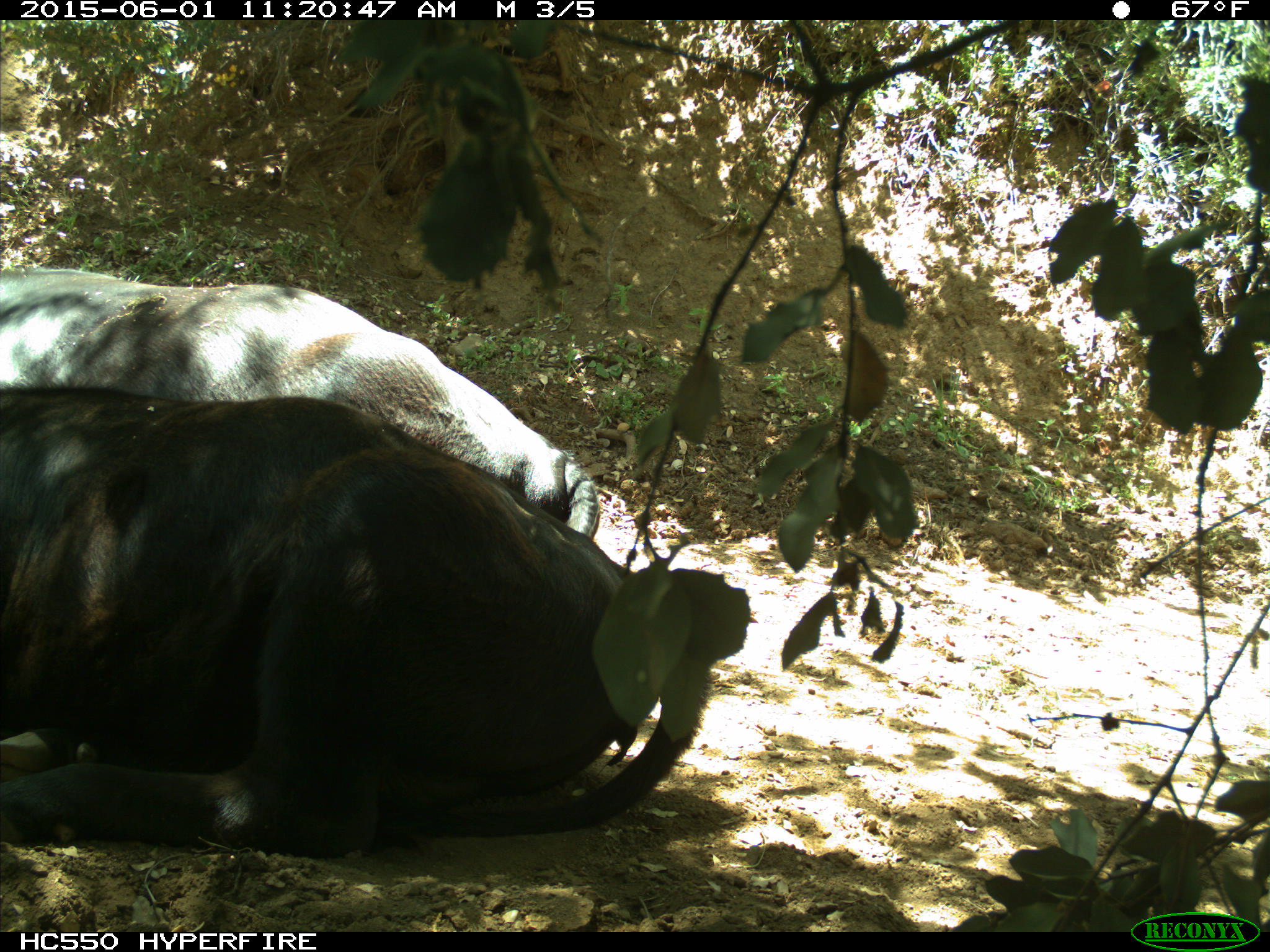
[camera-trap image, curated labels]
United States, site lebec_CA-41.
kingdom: Animalia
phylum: Chordata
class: Mammalia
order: Artiodactyla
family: Bovidae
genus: Bos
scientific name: Bos taurus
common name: domestic cow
Bos taurus (domestic cow).